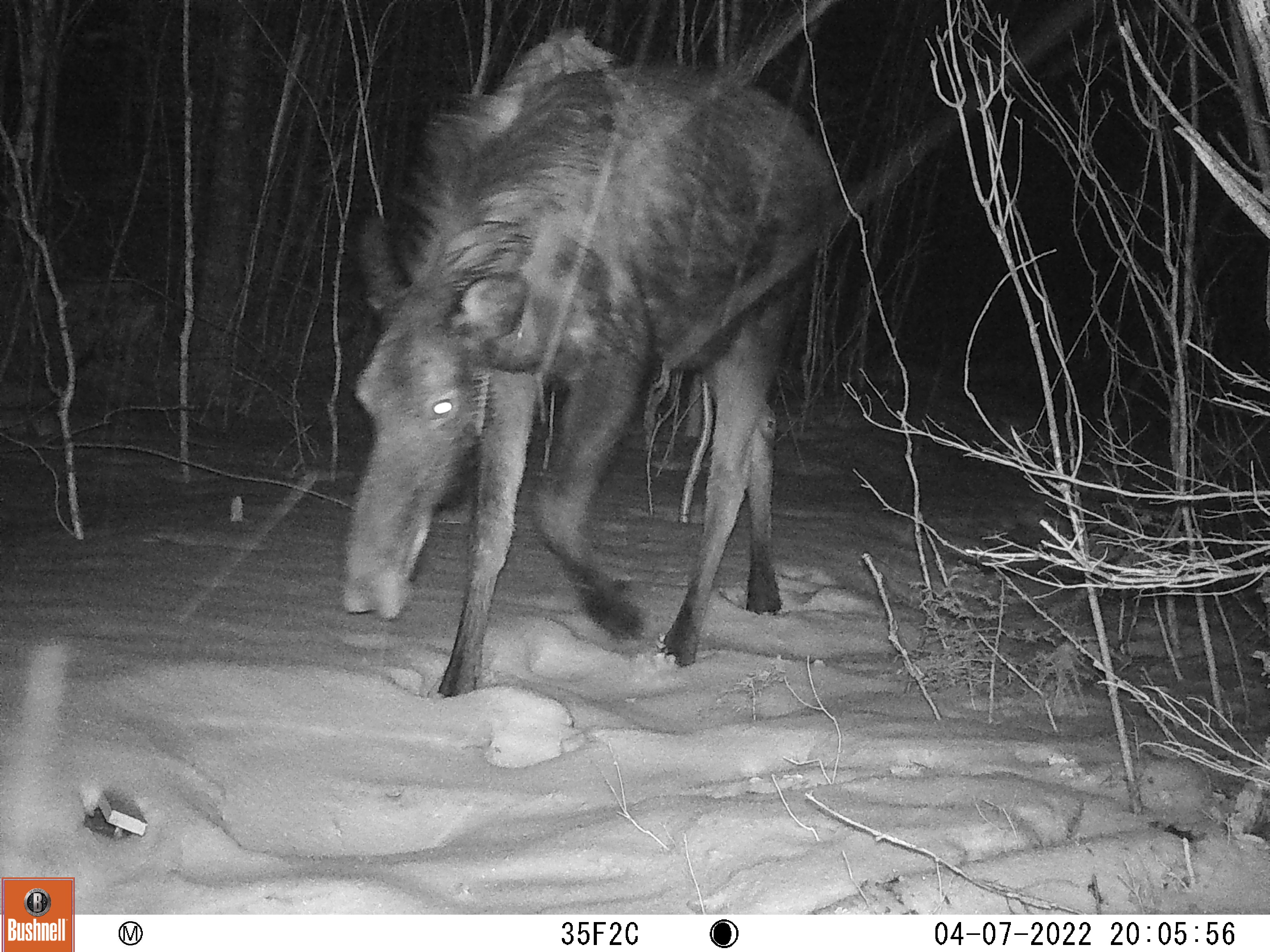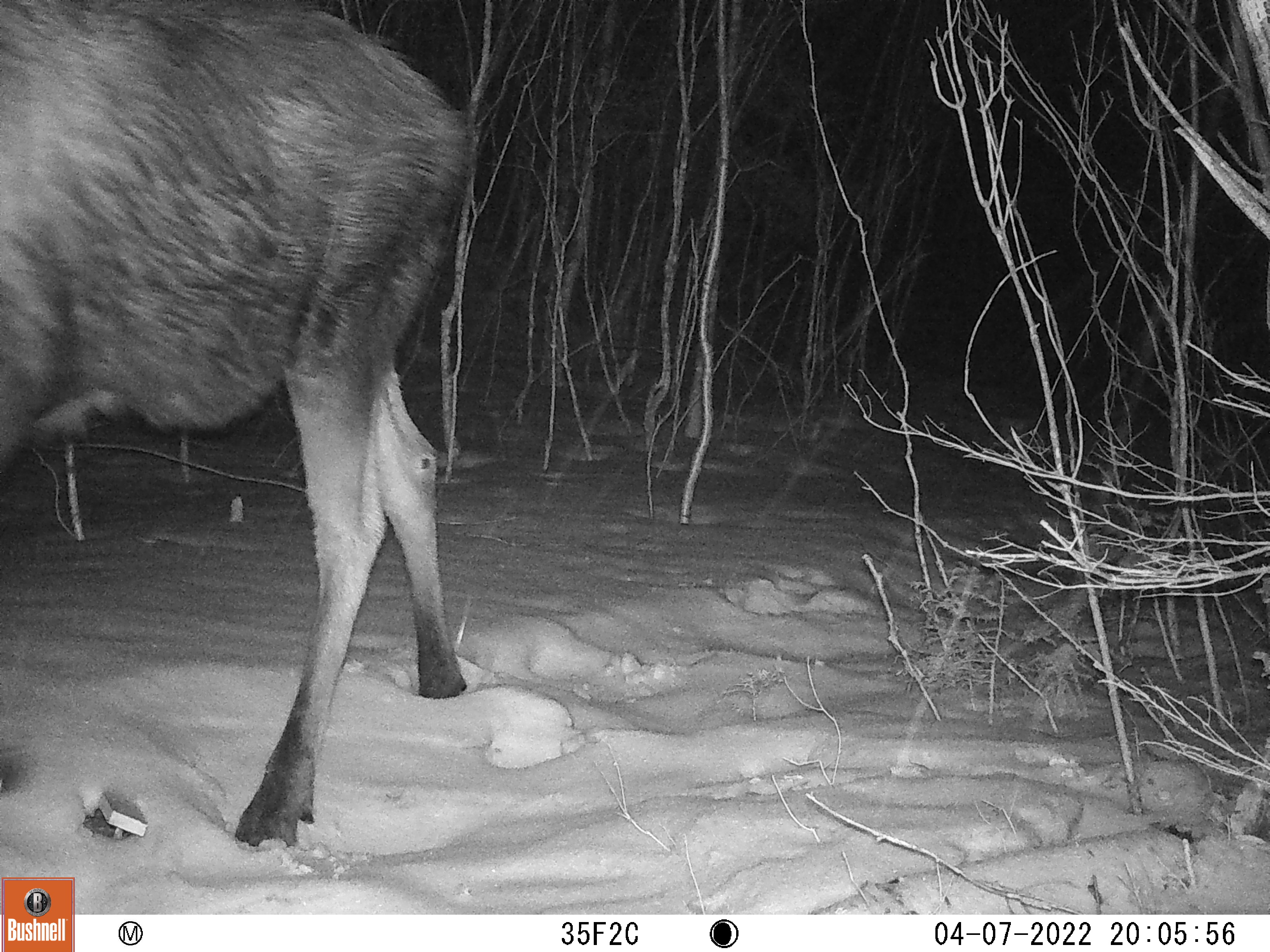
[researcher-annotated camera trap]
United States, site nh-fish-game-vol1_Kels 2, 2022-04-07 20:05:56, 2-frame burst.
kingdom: Animalia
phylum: Chordata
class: Mammalia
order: Artiodactyla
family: Cervidae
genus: Alces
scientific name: Alces alces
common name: moose